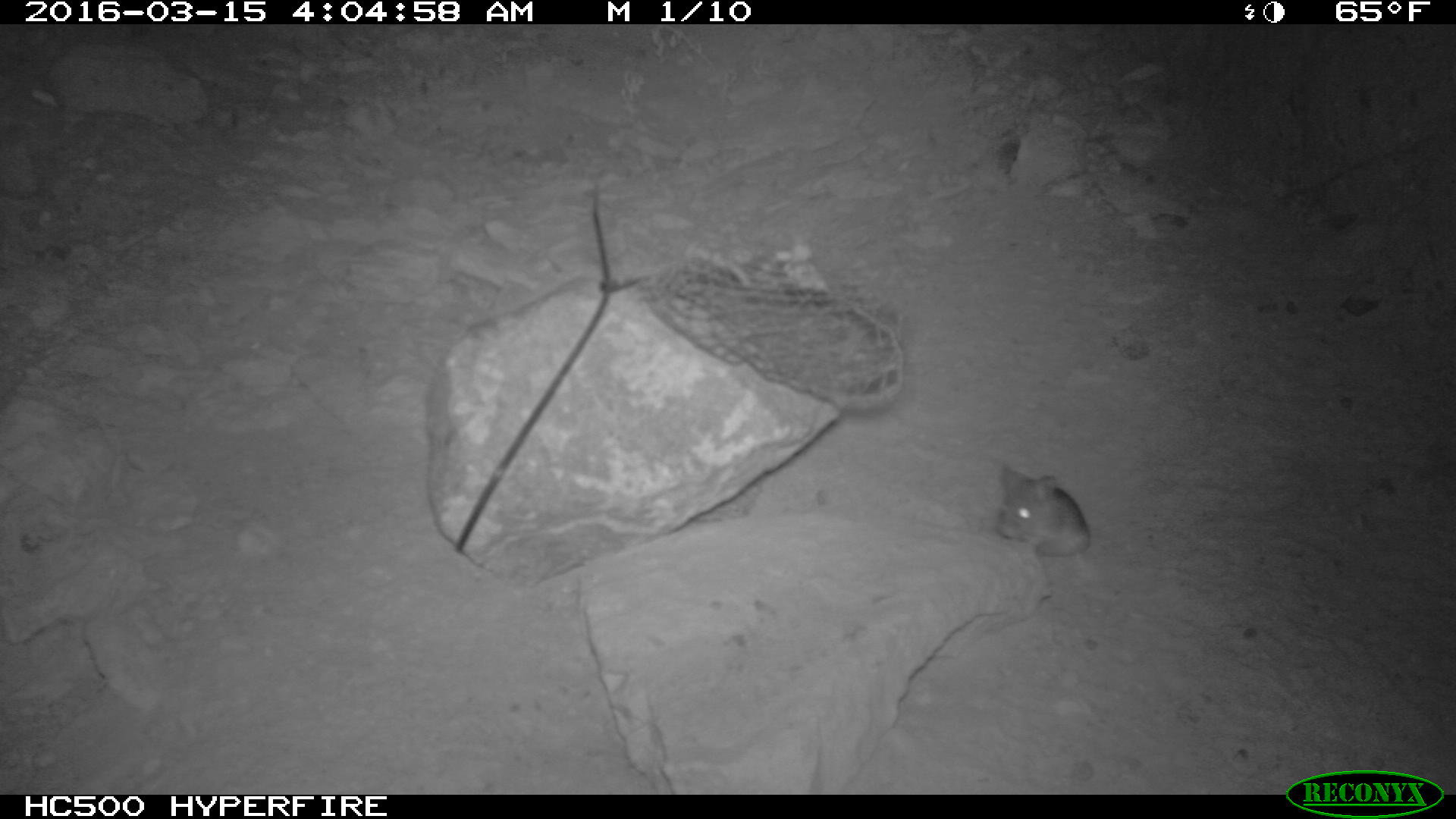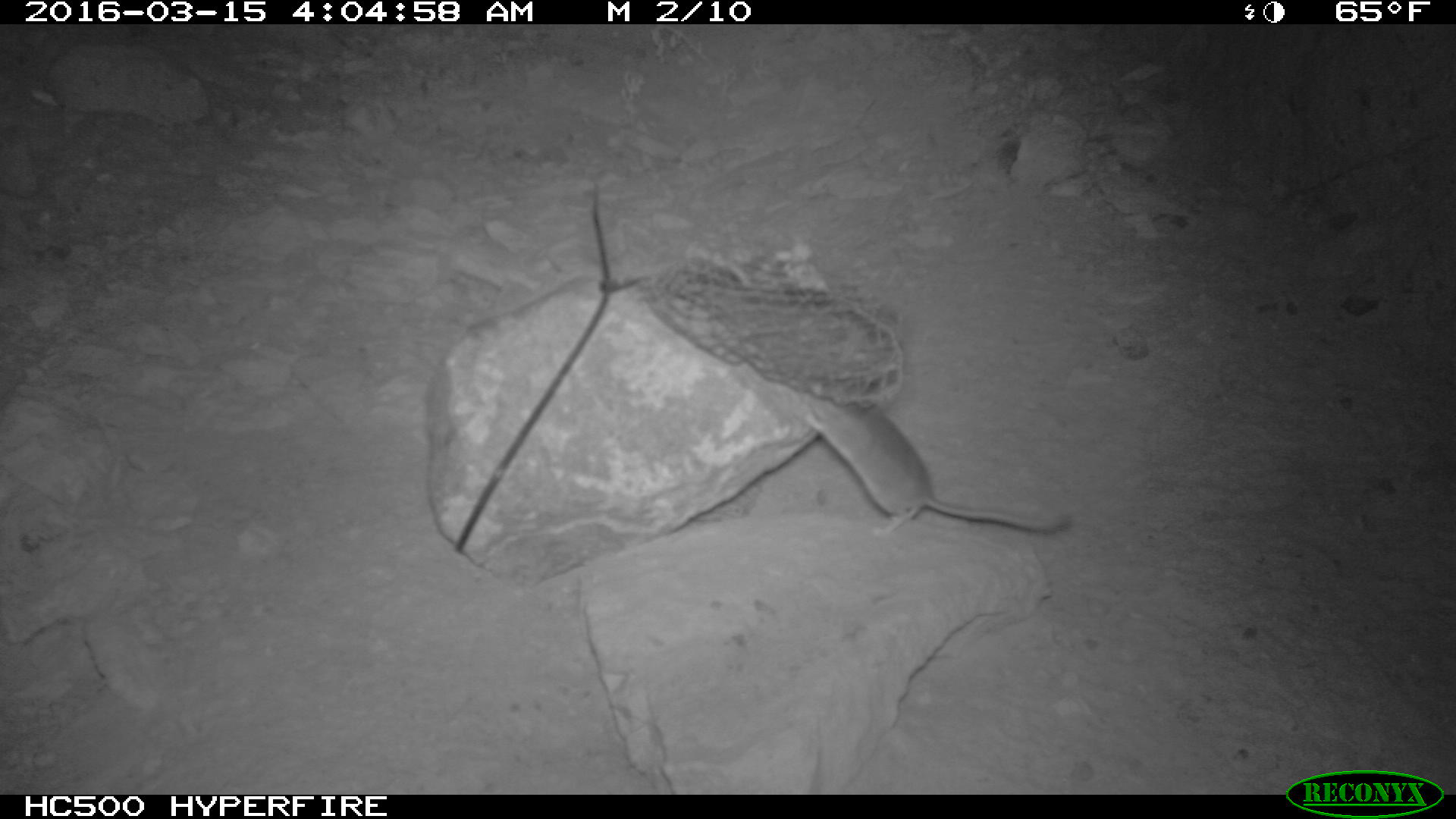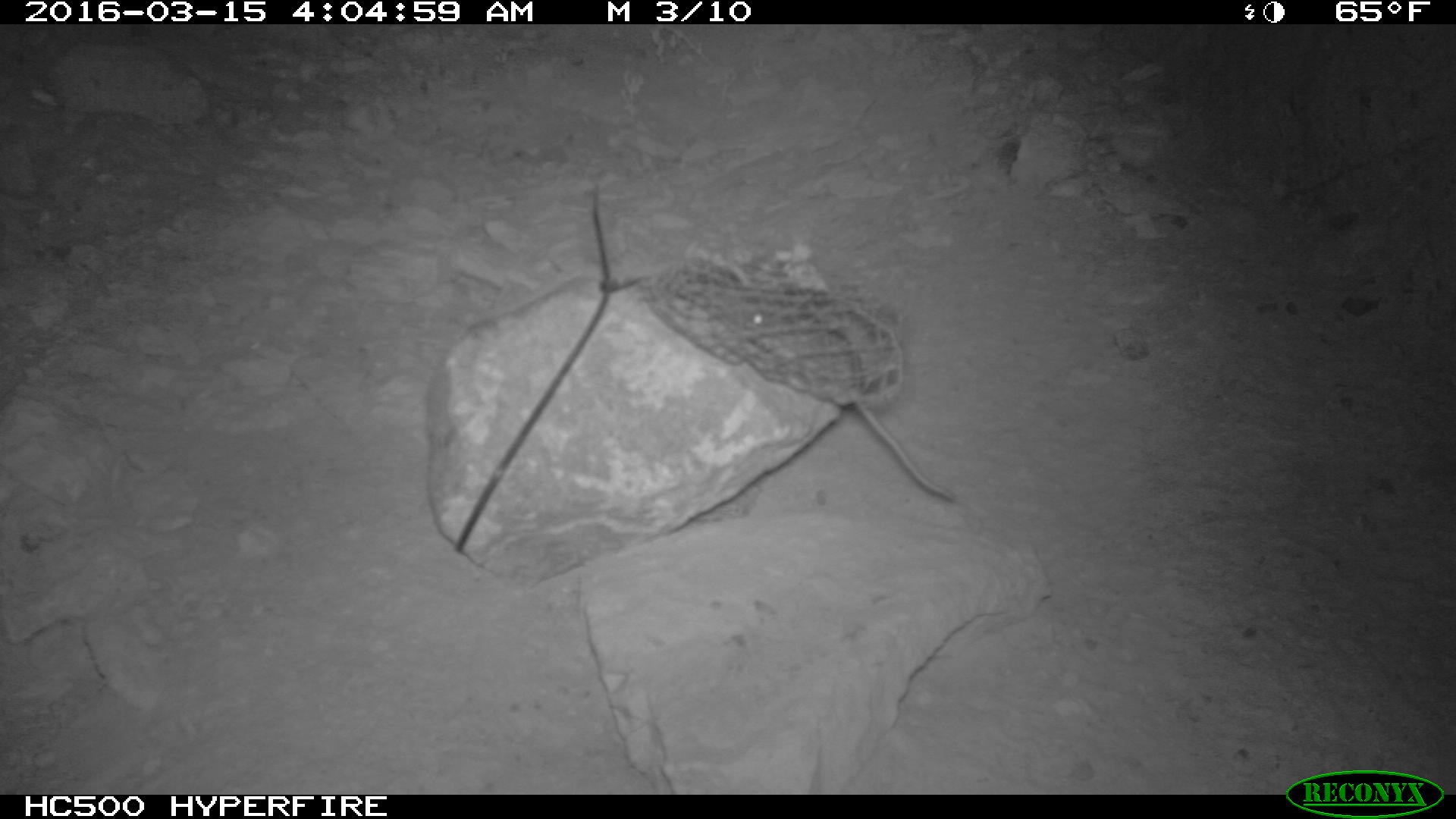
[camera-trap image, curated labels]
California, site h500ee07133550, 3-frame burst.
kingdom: Animalia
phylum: Chordata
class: Mammalia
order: Rodentia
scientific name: Rodentia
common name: rodent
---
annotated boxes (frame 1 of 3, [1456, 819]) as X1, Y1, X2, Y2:
rodent: 984, 457, 1092, 555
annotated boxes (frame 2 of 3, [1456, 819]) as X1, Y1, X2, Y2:
rodent: 798, 389, 1070, 535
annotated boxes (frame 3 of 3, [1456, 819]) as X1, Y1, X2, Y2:
rodent: 741, 281, 957, 501